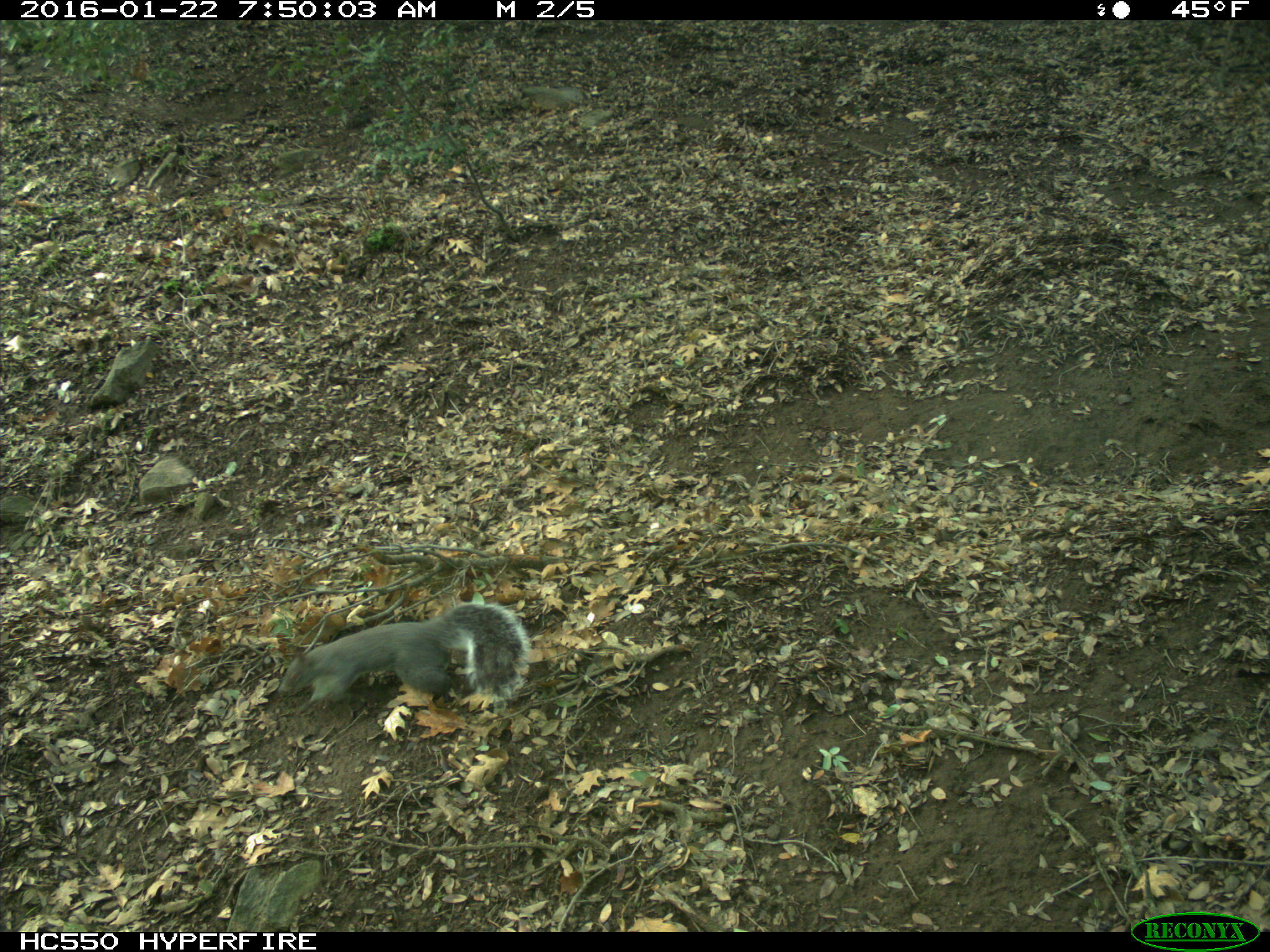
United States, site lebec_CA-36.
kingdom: Animalia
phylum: Chordata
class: Mammalia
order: Rodentia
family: Sciuridae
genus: Sciurus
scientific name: Sciurus carolinensis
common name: eastern gray squirrel